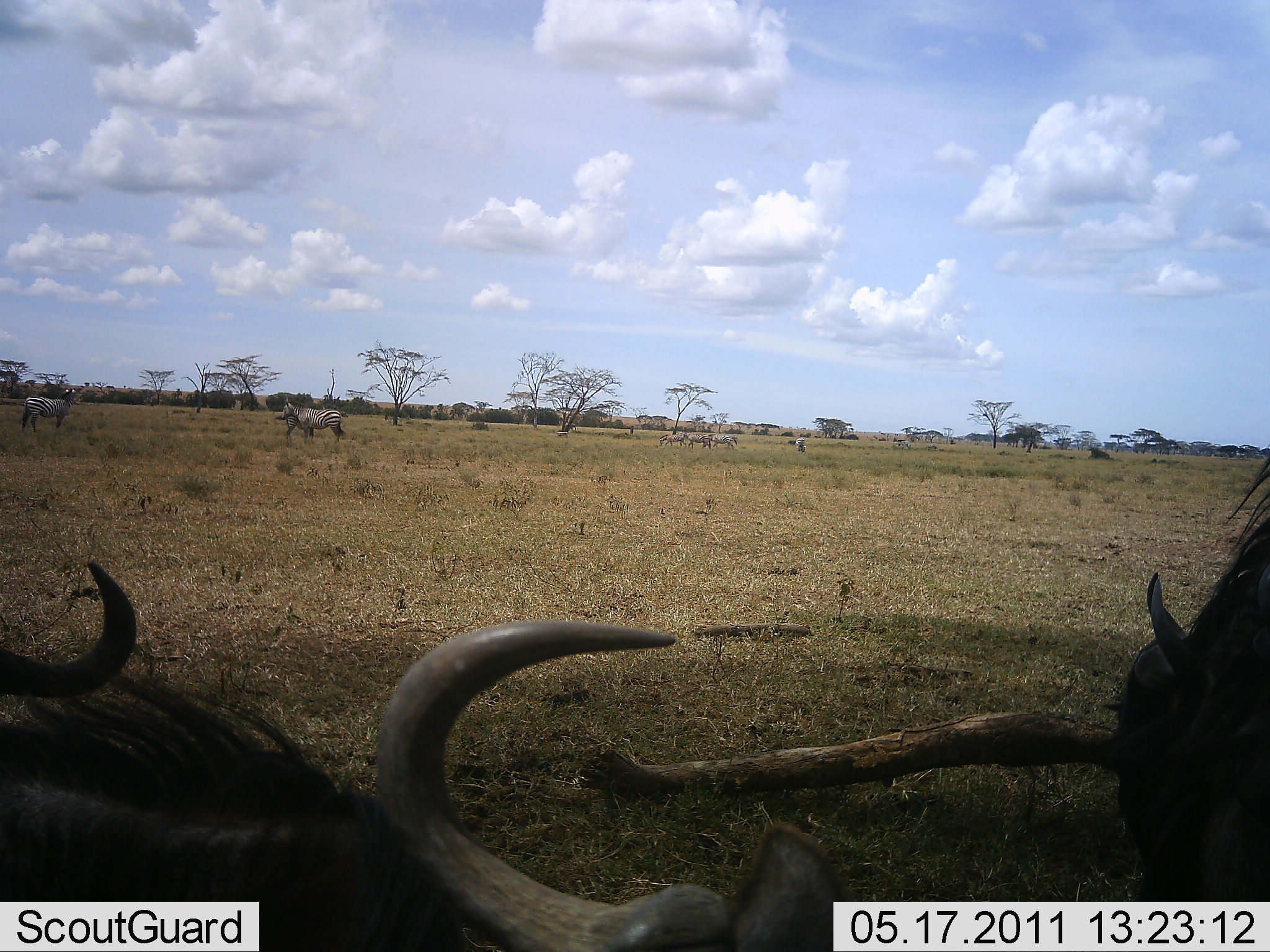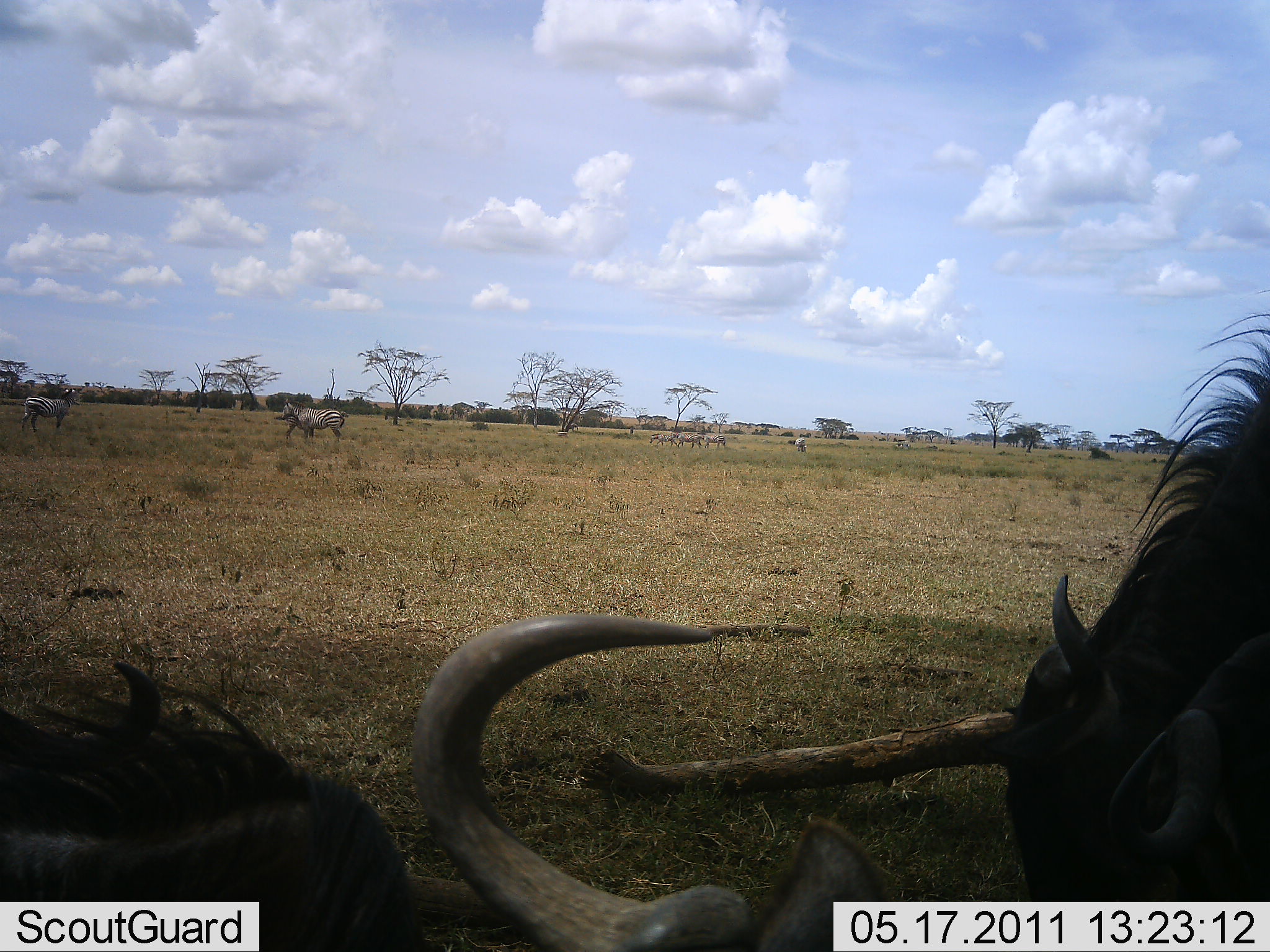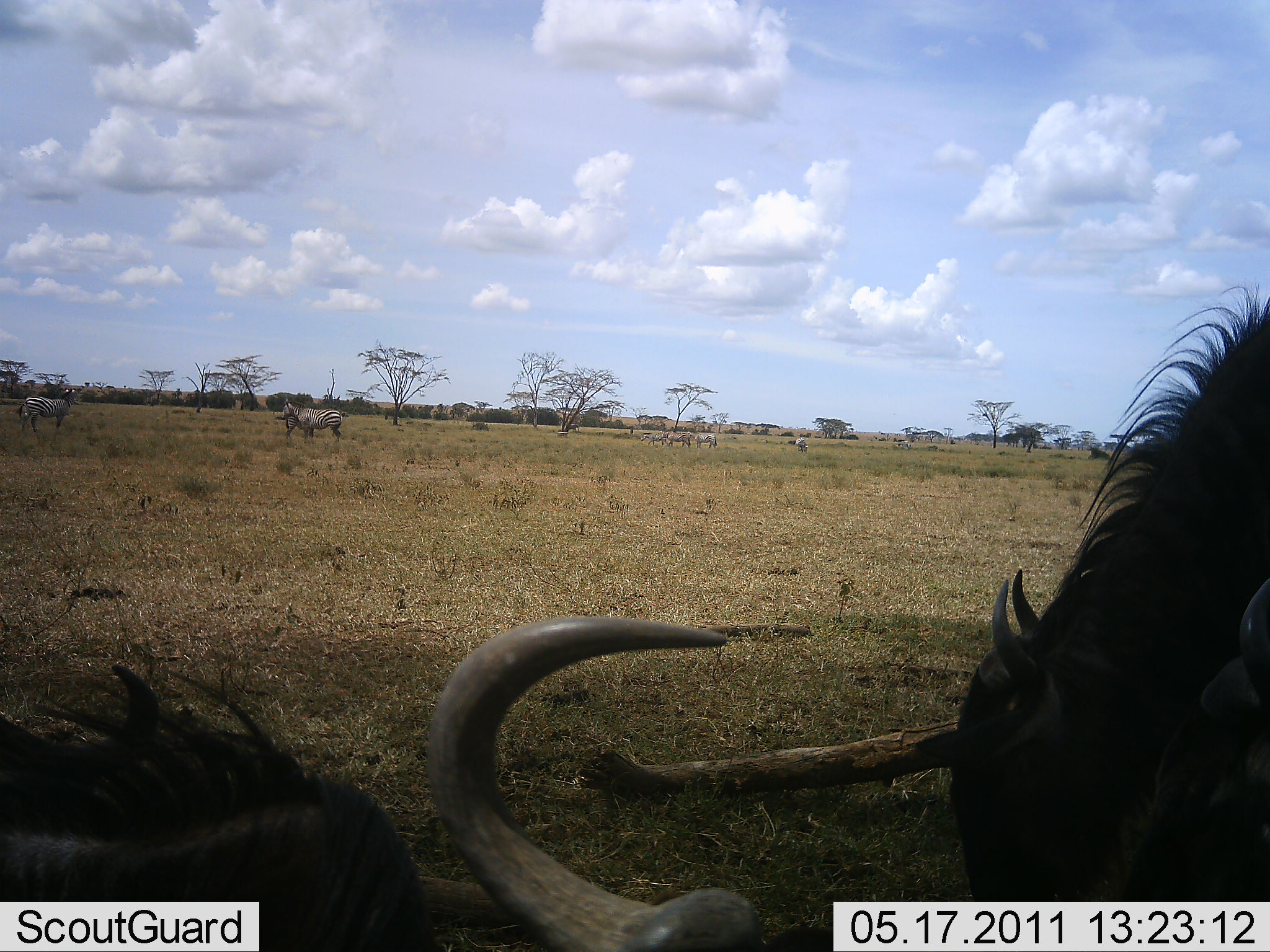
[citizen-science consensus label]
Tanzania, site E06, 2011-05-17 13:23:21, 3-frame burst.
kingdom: Animalia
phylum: Chordata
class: Mammalia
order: Artiodactyla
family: Bovidae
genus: Connochaetes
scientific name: Connochaetes taurinus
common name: blue wildebeest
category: wildebeest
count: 2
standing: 19%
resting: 57%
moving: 0%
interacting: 19%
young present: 0%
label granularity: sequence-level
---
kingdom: Animalia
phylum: Chordata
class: Mammalia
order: Perissodactyla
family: Equidae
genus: Equus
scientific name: Equus quagga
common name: plains zebra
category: zebra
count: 6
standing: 83%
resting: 0%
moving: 42%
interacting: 8%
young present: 8%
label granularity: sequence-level